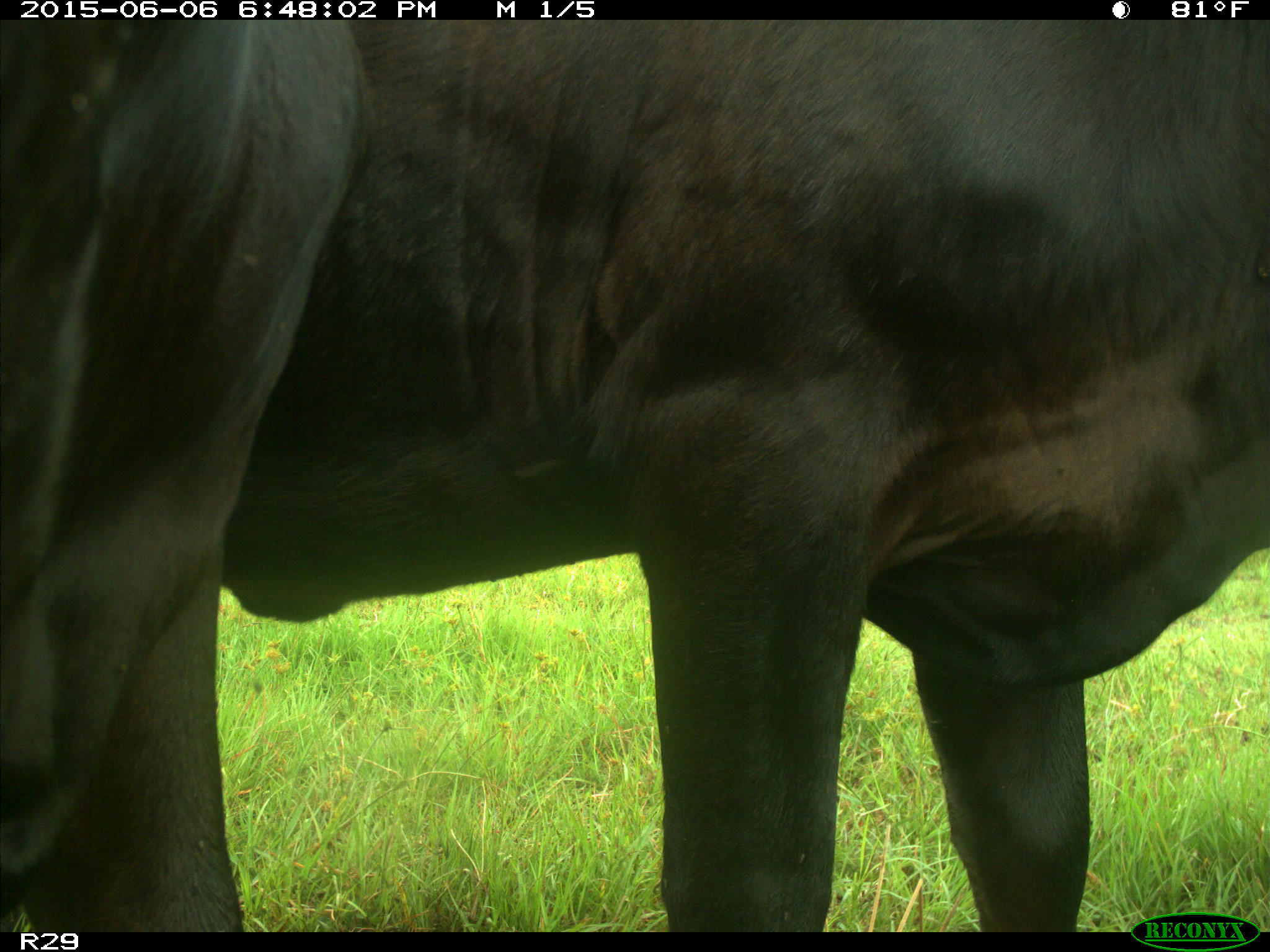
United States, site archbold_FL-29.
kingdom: Animalia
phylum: Chordata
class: Mammalia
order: Artiodactyla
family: Bovidae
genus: Bos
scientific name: Bos taurus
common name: domestic cow